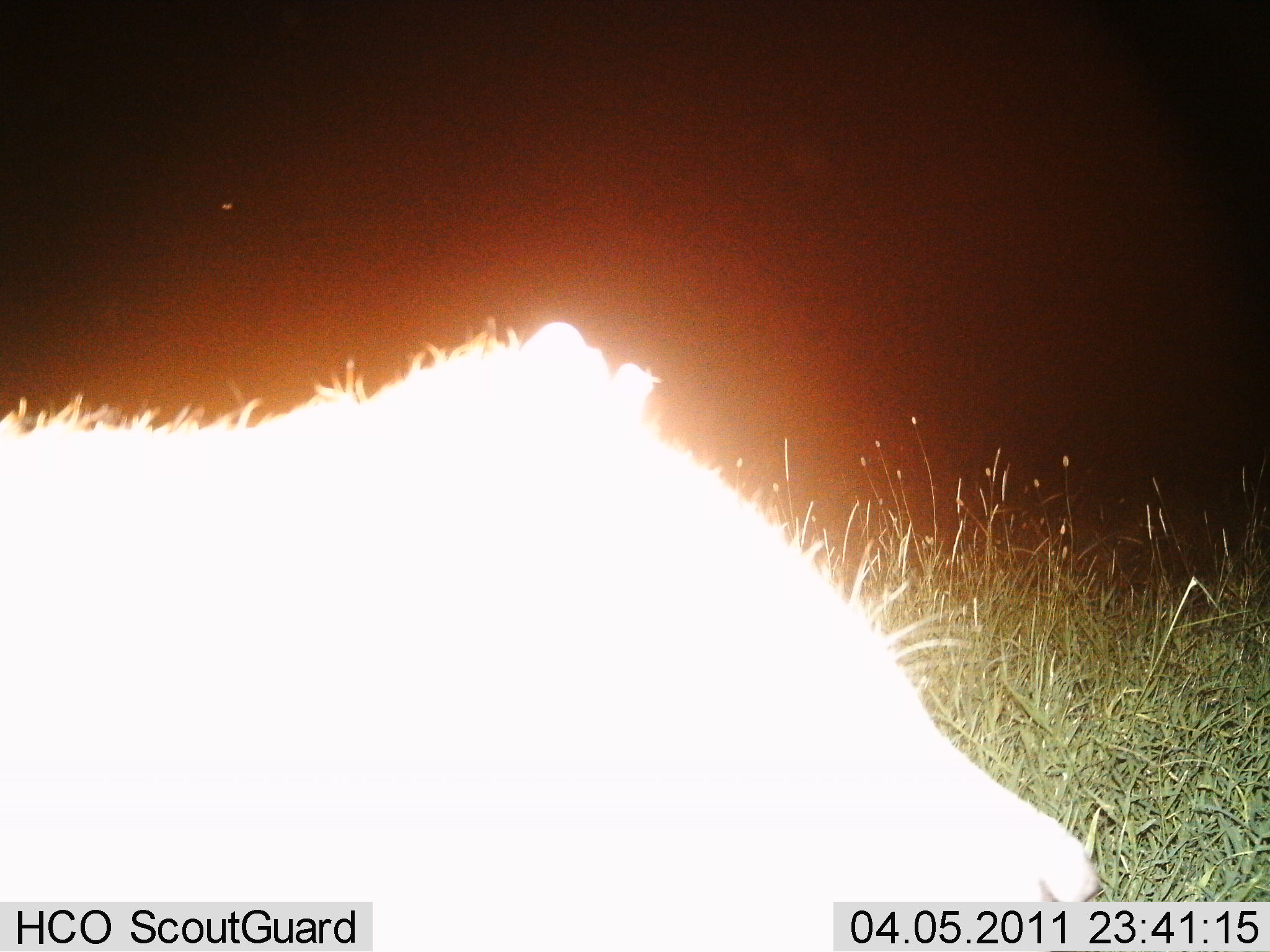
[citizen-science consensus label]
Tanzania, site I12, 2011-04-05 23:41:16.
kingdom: Animalia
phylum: Chordata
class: Mammalia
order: Carnivora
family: Felidae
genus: Panthera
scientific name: Panthera leo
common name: lion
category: lionfemale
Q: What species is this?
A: Lionfemale (lion) (Panthera leo).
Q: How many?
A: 1.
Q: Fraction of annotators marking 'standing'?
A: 50%.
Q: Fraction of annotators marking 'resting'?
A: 33%.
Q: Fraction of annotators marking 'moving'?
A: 17%.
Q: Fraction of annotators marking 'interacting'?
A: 0%.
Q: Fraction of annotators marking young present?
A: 0%.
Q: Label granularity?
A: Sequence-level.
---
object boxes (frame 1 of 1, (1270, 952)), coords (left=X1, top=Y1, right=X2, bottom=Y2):
animal: (left=0, top=316, right=1100, bottom=951)